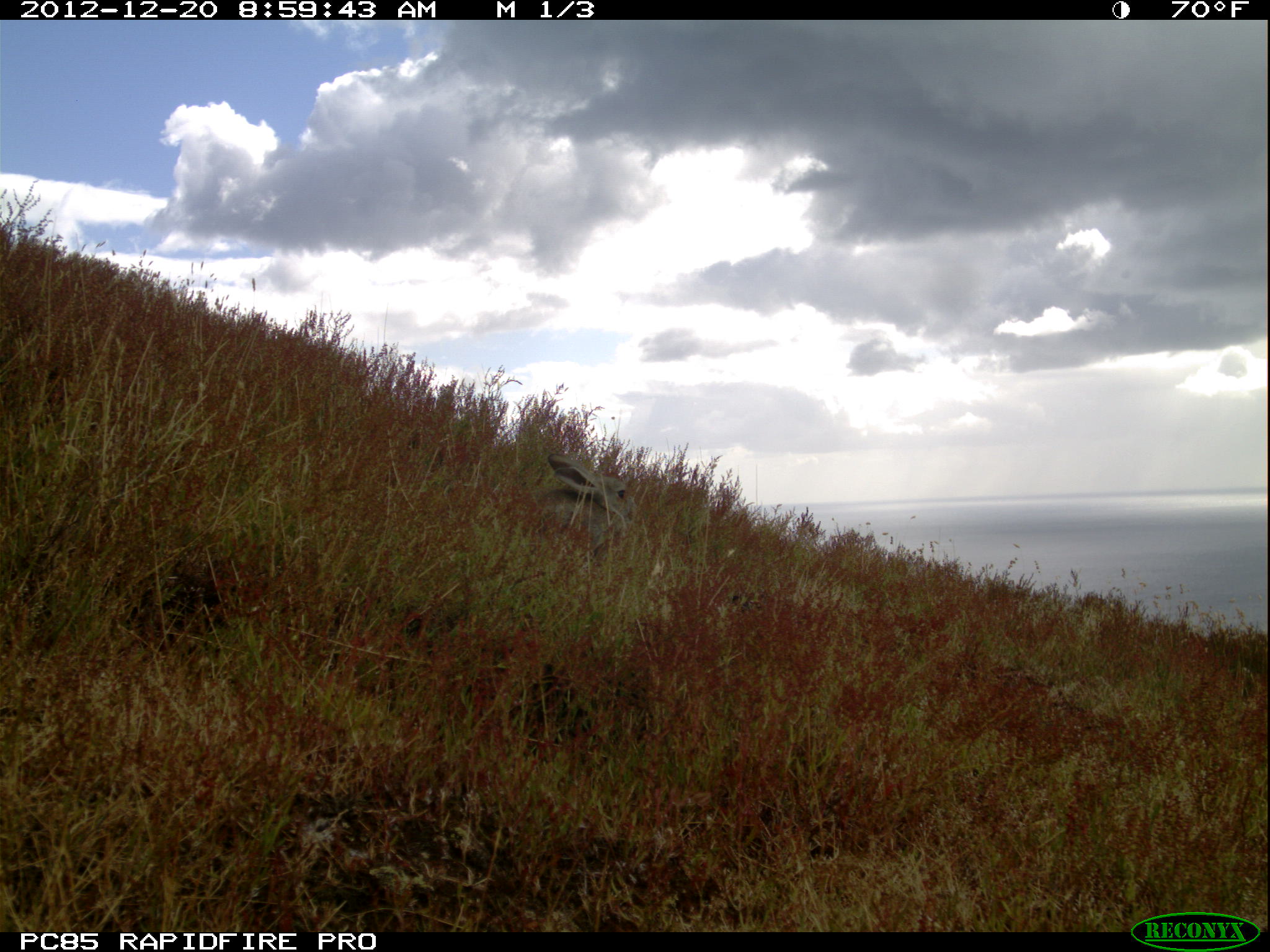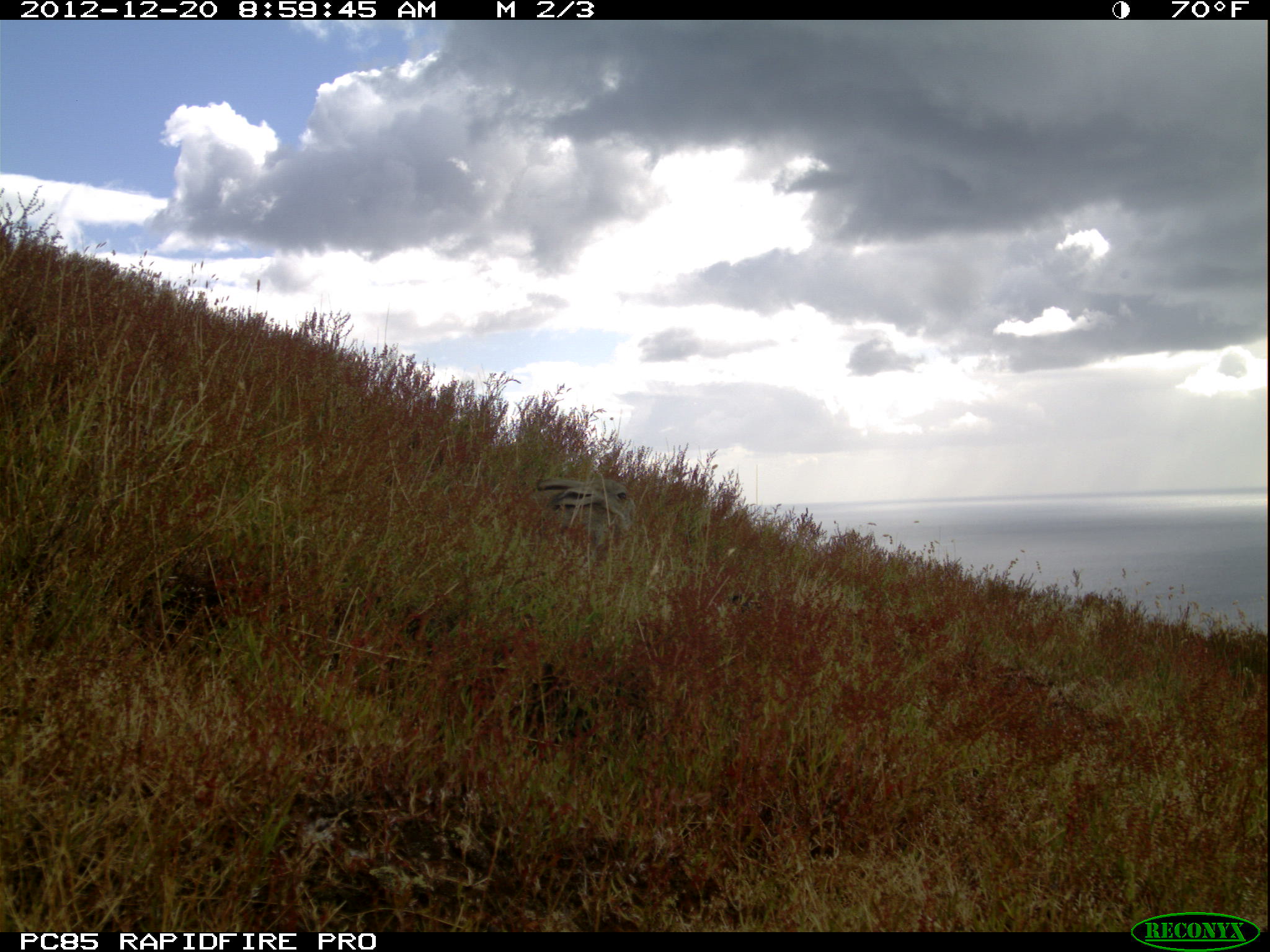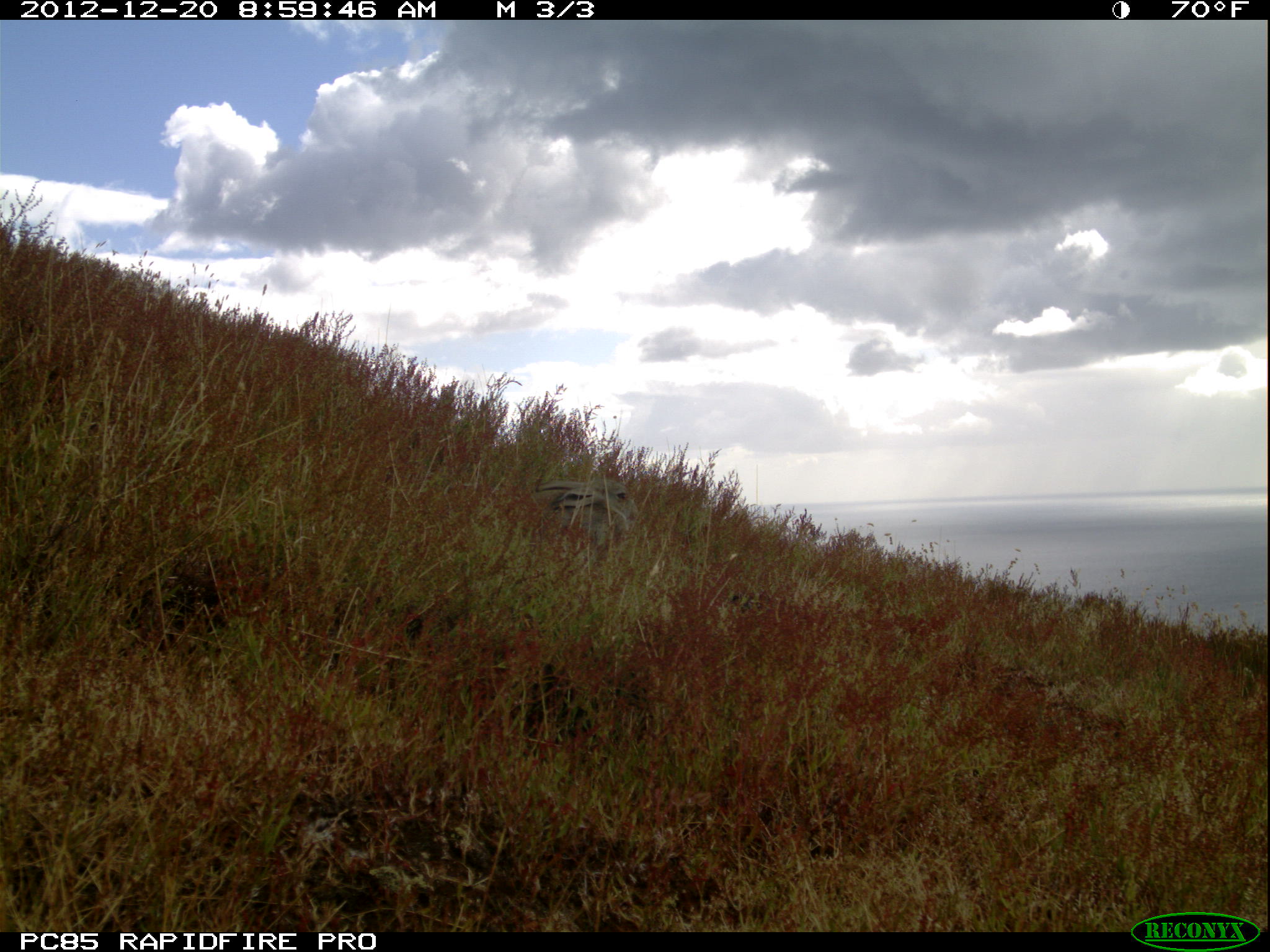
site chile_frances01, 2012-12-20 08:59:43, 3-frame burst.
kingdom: Animalia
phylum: Chordata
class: Mammalia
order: Lagomorpha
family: Leporidae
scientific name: Leporidae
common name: rabbits and hares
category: rabbit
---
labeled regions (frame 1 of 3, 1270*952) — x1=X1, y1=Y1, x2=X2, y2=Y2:
rabbit: x1=535, y1=449, x2=635, y2=549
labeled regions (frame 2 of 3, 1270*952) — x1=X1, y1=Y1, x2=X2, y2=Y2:
rabbit: x1=528, y1=467, x2=640, y2=553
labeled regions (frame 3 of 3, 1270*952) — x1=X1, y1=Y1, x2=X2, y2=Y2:
rabbit: x1=528, y1=472, x2=640, y2=552